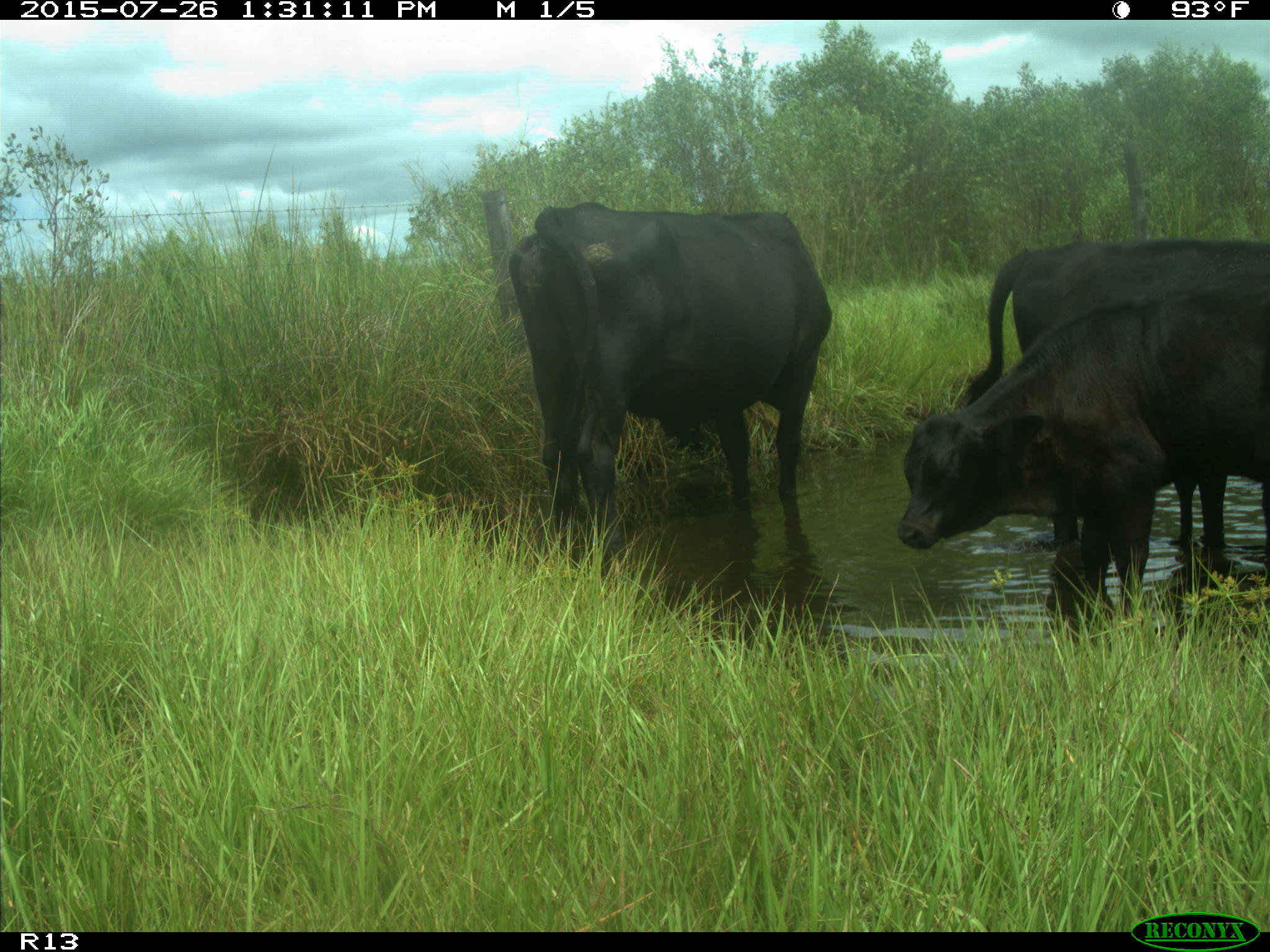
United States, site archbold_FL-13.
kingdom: Animalia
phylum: Chordata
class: Mammalia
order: Artiodactyla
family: Bovidae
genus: Bos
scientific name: Bos taurus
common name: domestic cow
Bos taurus (domestic cow).